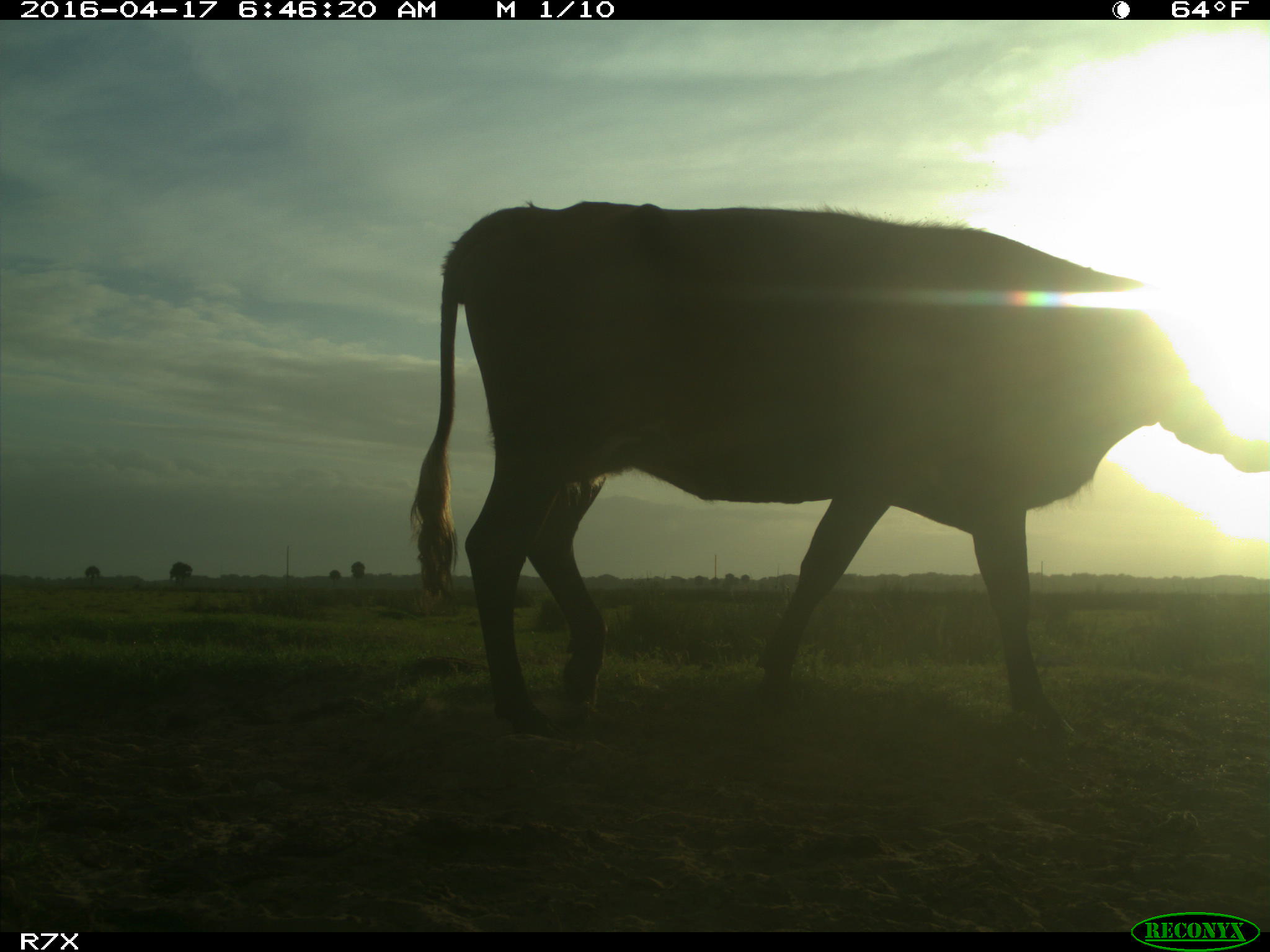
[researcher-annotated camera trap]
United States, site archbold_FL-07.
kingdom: Animalia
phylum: Chordata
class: Mammalia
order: Artiodactyla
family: Bovidae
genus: Bos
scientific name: Bos taurus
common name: domestic cow